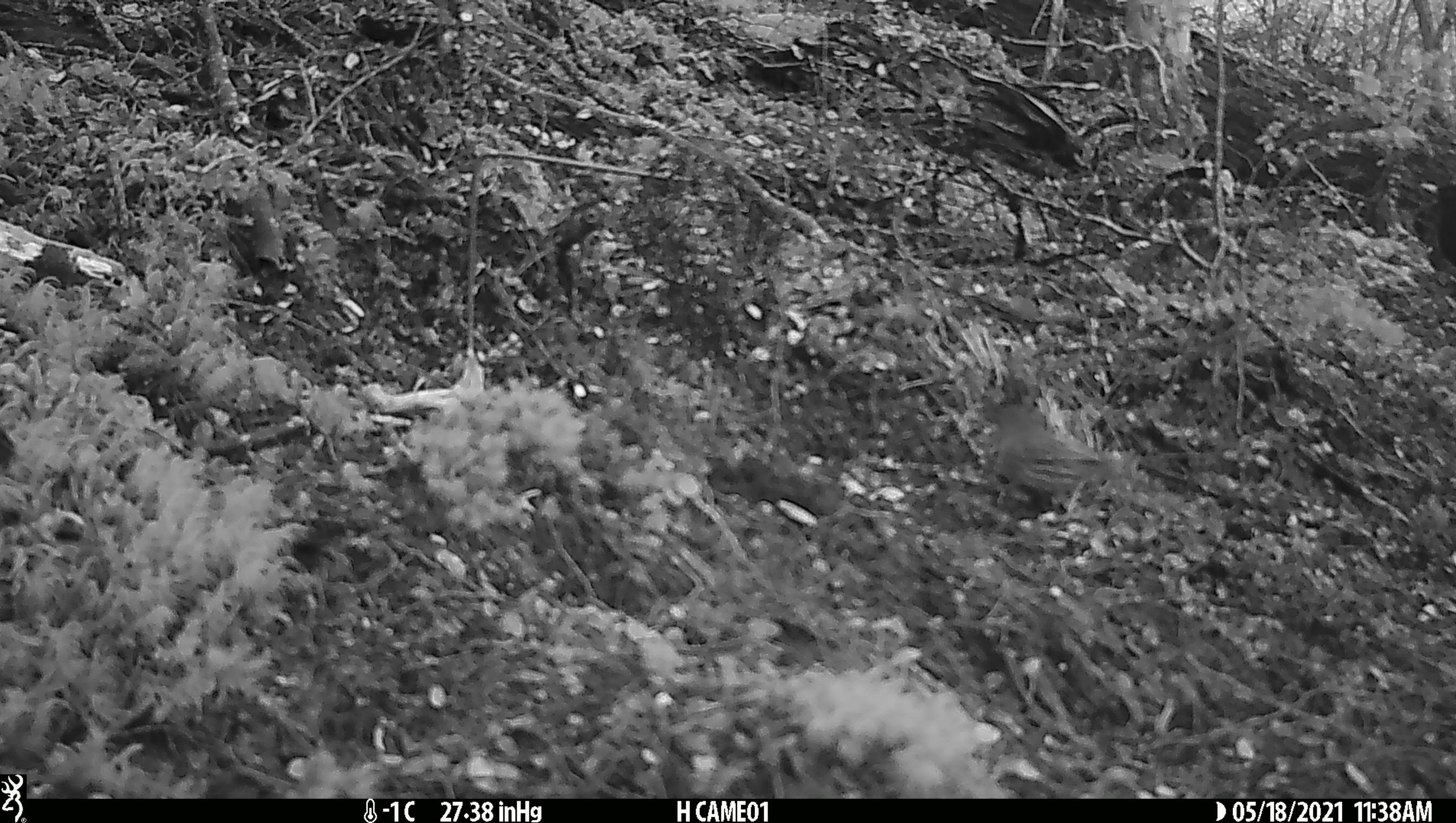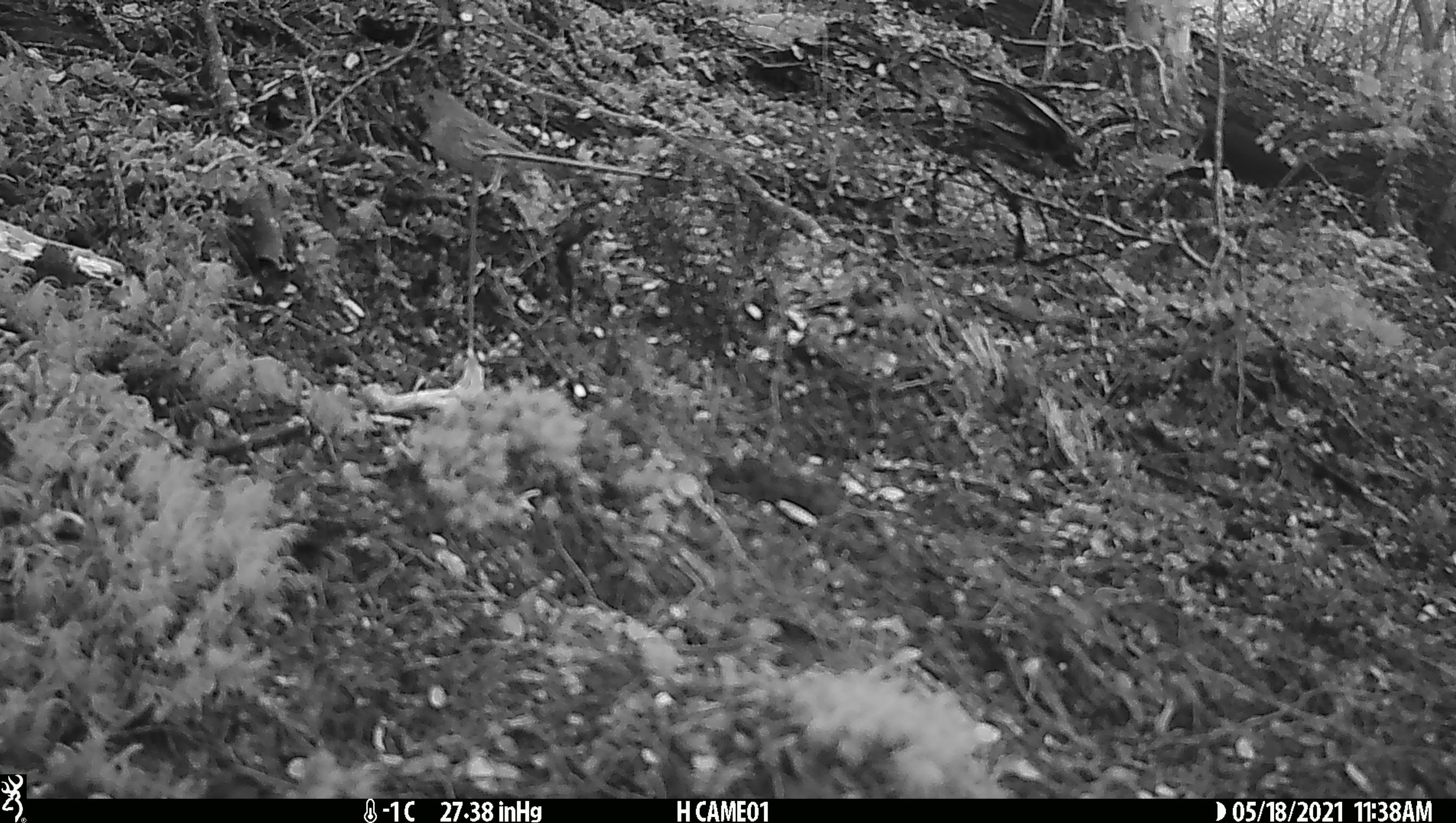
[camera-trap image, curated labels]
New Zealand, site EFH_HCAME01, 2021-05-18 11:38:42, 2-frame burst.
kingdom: Animalia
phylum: Chordata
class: Aves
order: Passeriformes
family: Prunellidae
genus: Prunella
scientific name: Prunella modularis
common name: dunnock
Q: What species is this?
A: Dunnock (Prunella modularis).